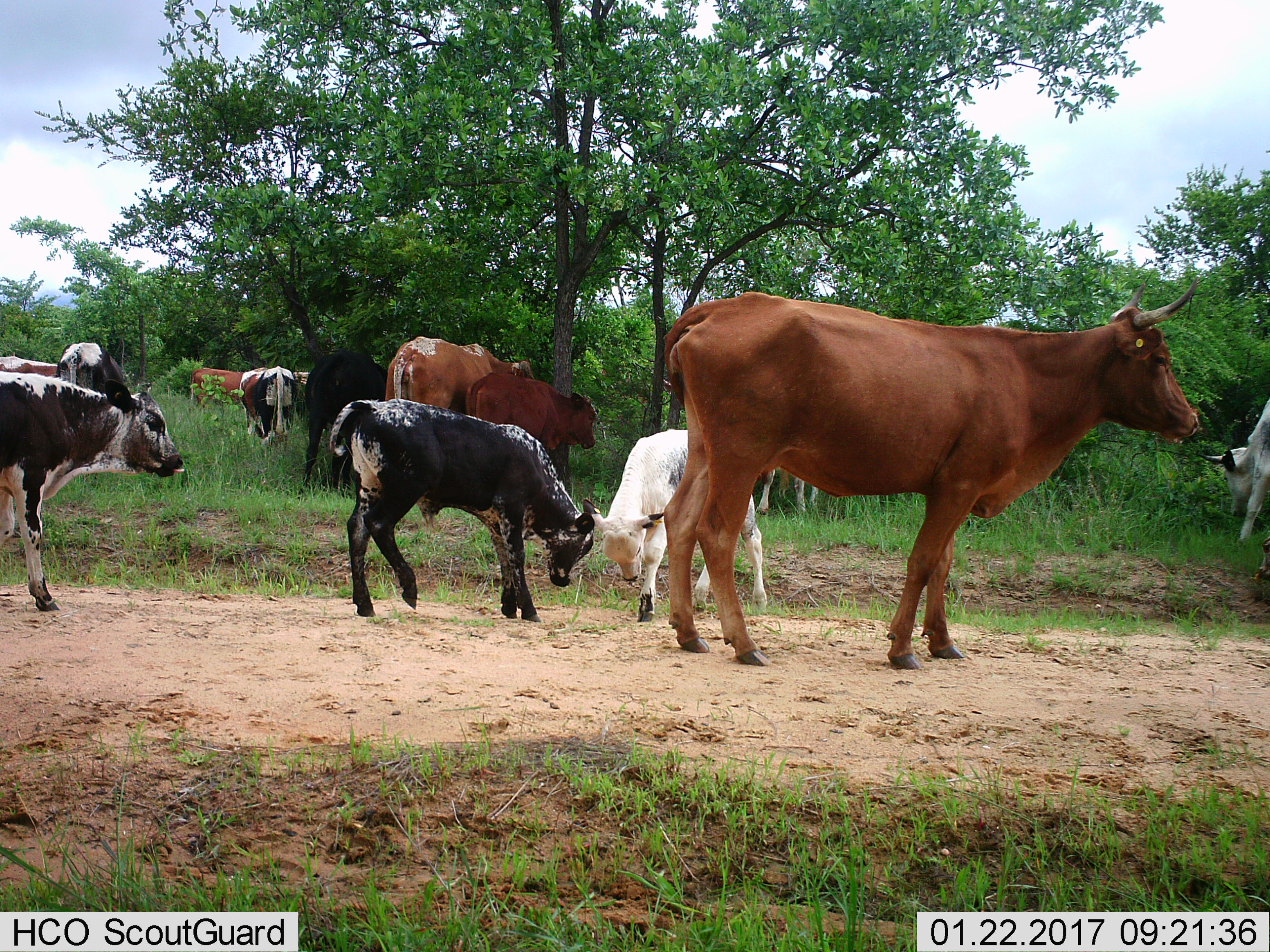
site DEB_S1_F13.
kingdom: Animalia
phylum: Chordata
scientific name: Vertebrata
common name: domestic animal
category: domesticanimal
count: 11-50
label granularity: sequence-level